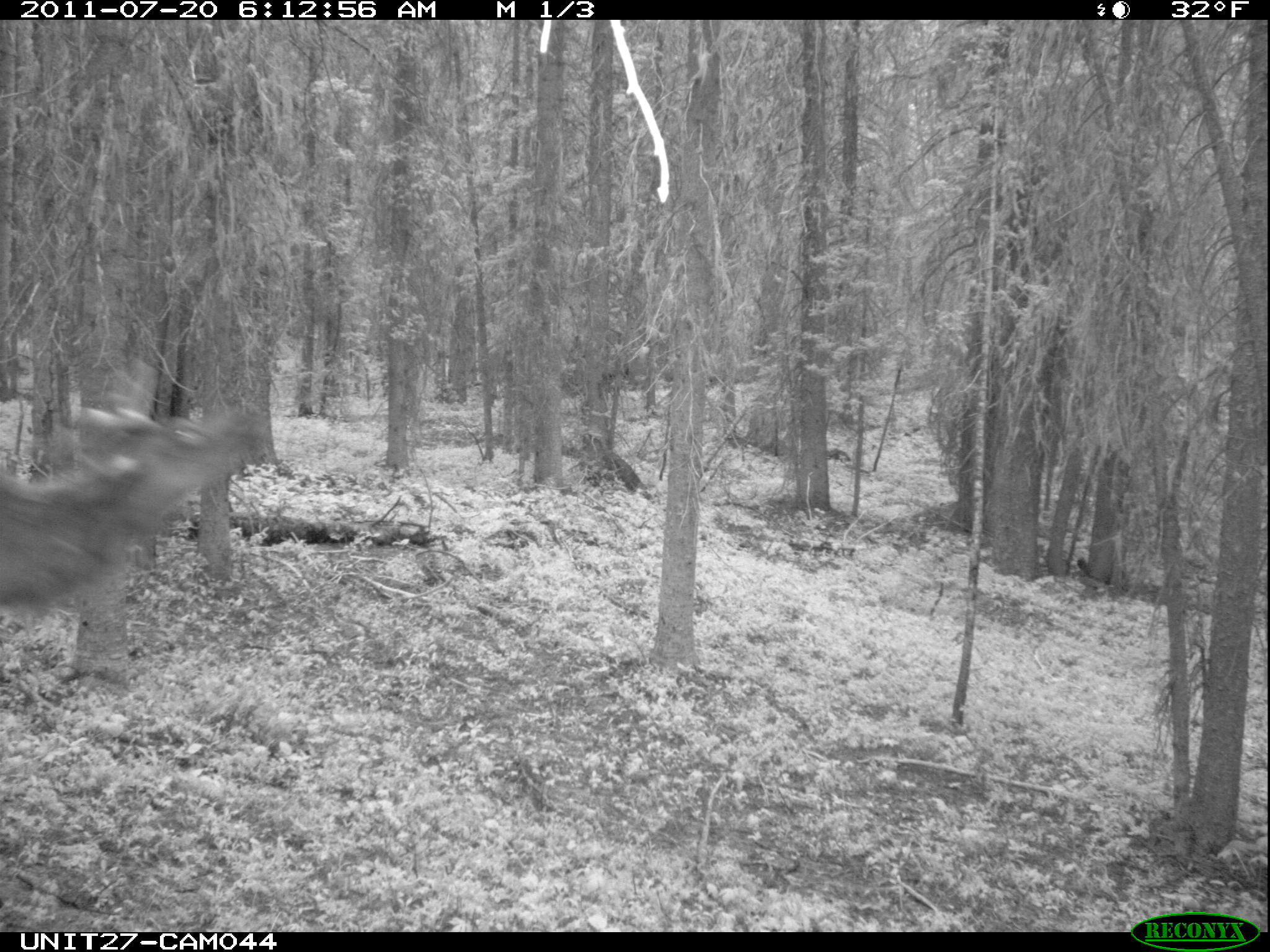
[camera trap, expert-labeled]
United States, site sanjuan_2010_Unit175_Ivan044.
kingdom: Animalia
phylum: Chordata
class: Mammalia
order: Artiodactyla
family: Cervidae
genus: Cervus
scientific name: Cervus elaphus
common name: red deer